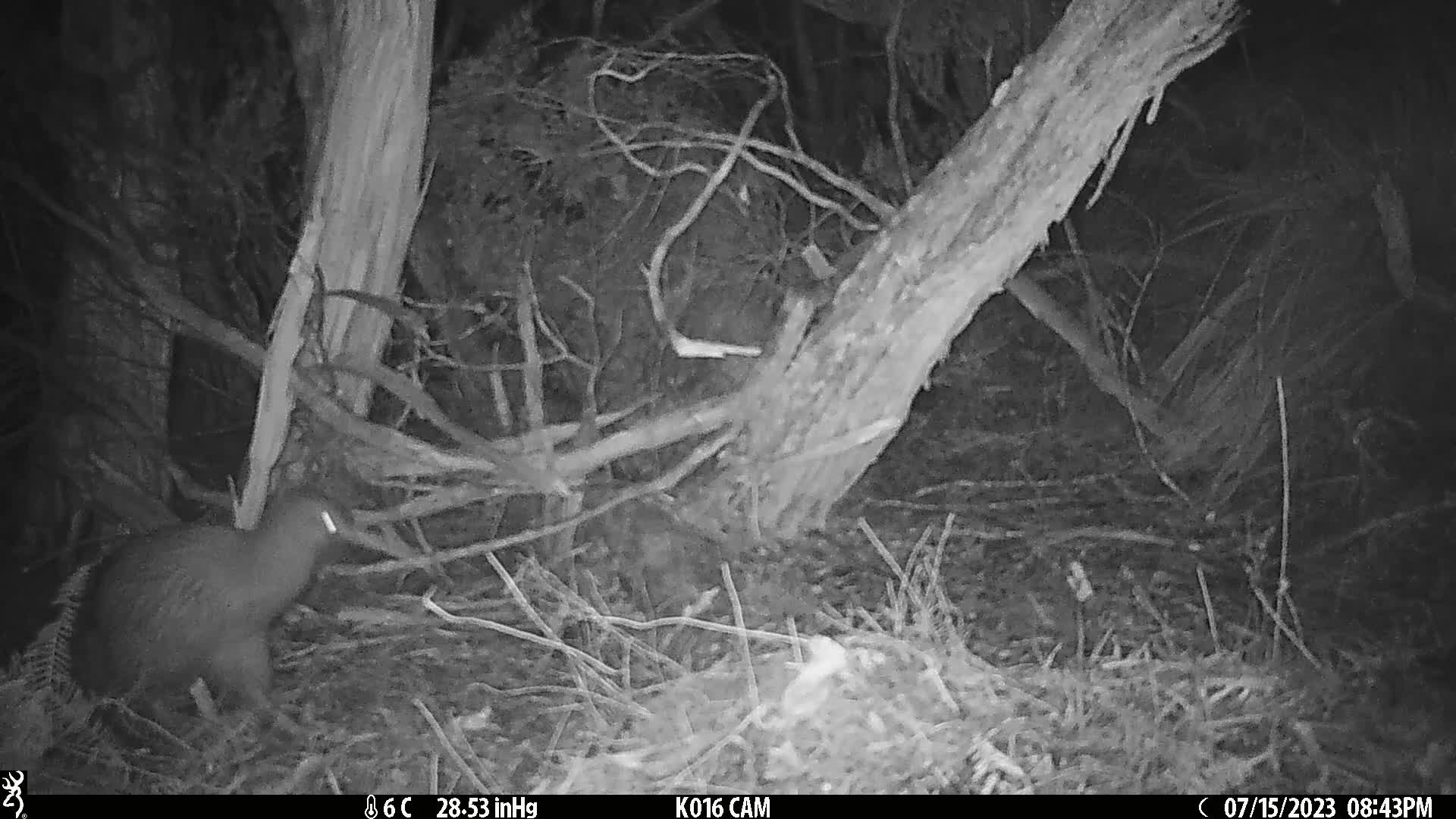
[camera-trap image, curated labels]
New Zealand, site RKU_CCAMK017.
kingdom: Animalia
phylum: Chordata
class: Aves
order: Apterygiformes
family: Apterygidae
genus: Apteryx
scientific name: Apteryx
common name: kiwi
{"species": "kiwi (Apteryx)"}